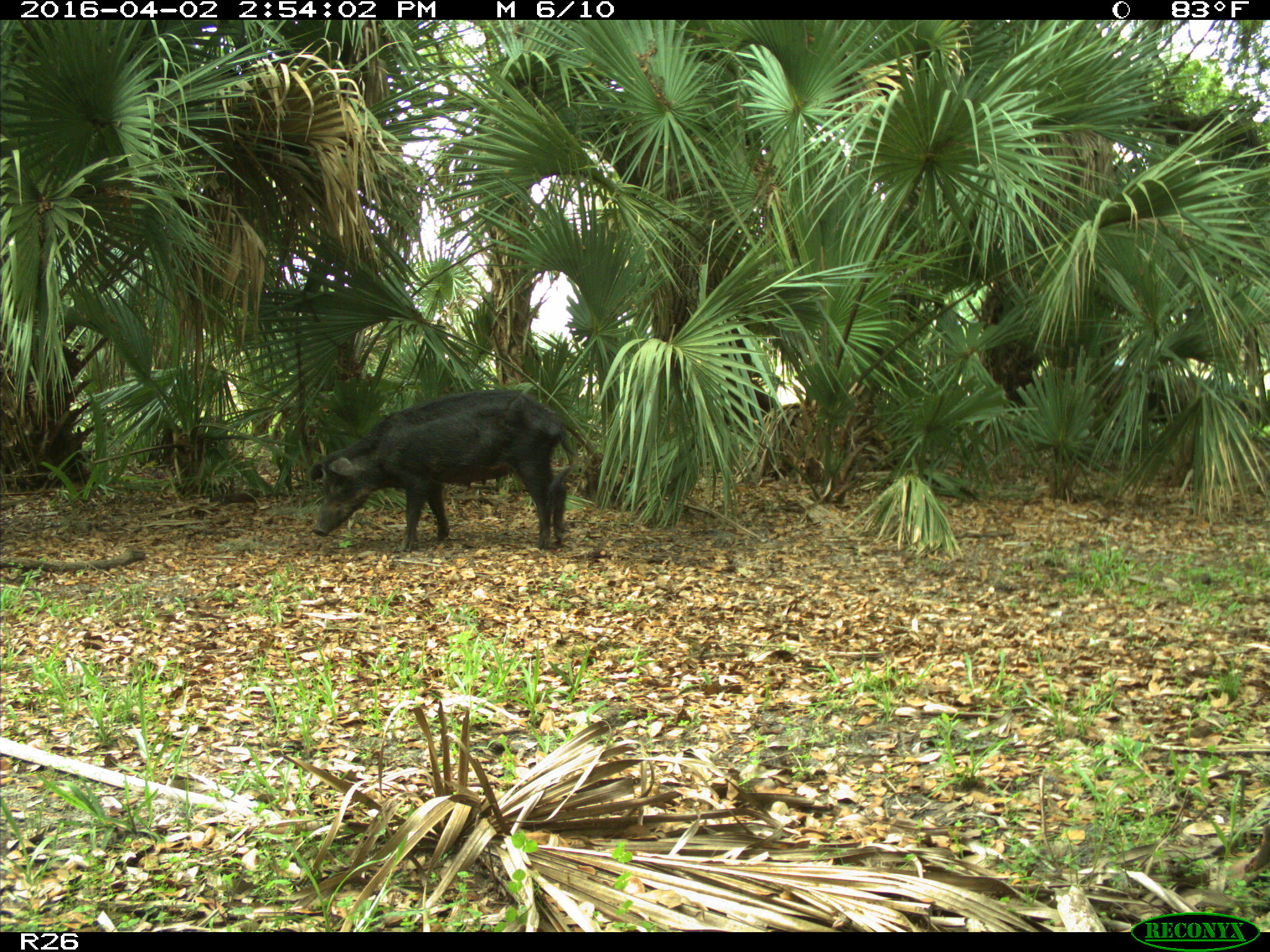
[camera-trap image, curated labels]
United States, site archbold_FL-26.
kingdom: Animalia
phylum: Chordata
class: Mammalia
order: Artiodactyla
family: Suidae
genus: Sus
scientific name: Sus scrofa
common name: wild boar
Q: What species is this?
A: Sus scrofa (wild boar).